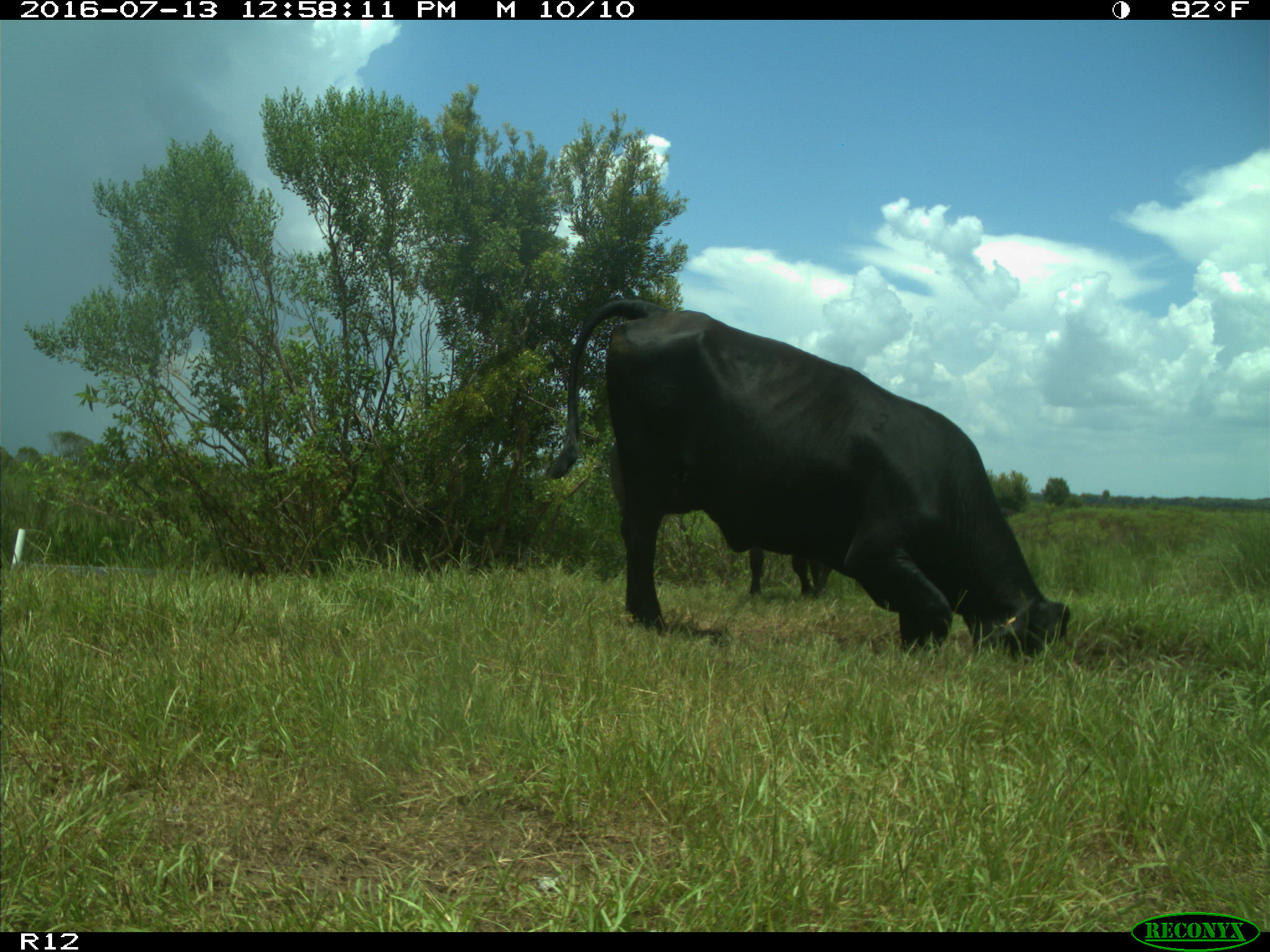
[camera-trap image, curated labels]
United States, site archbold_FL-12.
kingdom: Animalia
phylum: Chordata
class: Mammalia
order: Artiodactyla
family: Bovidae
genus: Bos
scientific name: Bos taurus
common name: domestic cow